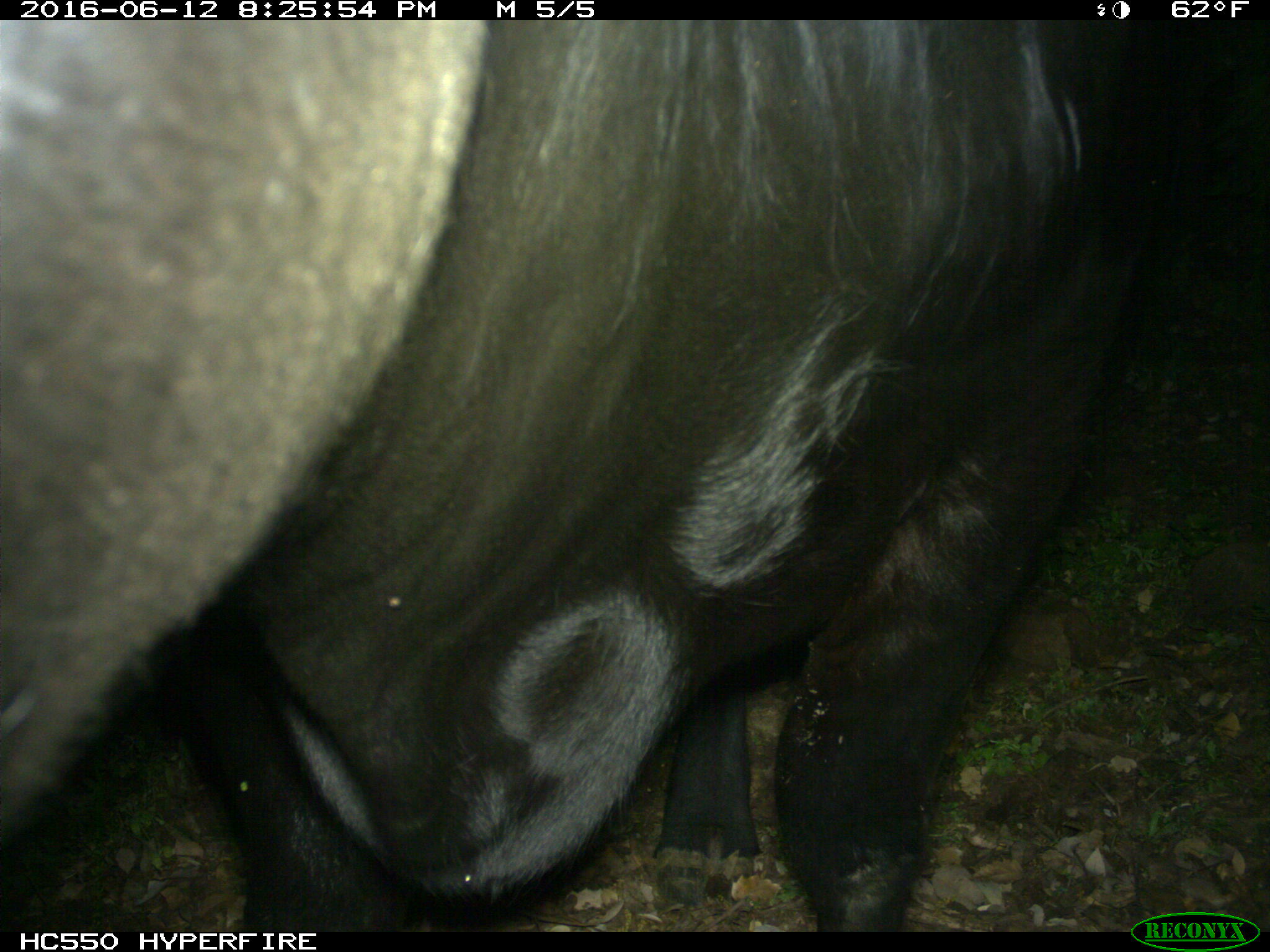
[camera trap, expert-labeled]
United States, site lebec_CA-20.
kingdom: Animalia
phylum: Chordata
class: Mammalia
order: Artiodactyla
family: Bovidae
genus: Bos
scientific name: Bos taurus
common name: domestic cow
Bos taurus (domestic cow).